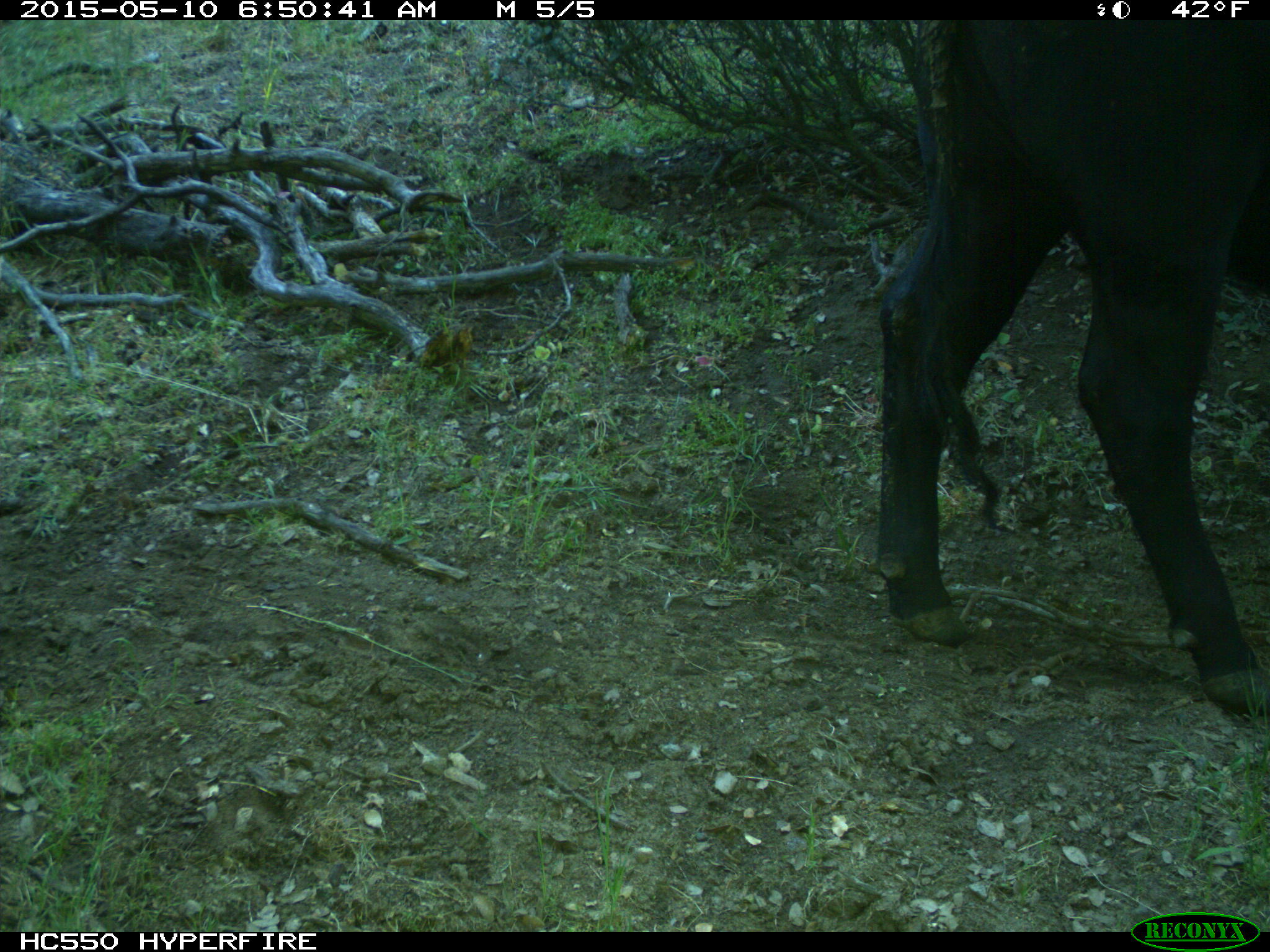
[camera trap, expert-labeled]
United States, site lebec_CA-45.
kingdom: Animalia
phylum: Chordata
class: Mammalia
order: Artiodactyla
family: Bovidae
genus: Bos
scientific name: Bos taurus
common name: domestic cow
Bos taurus (domestic cow).